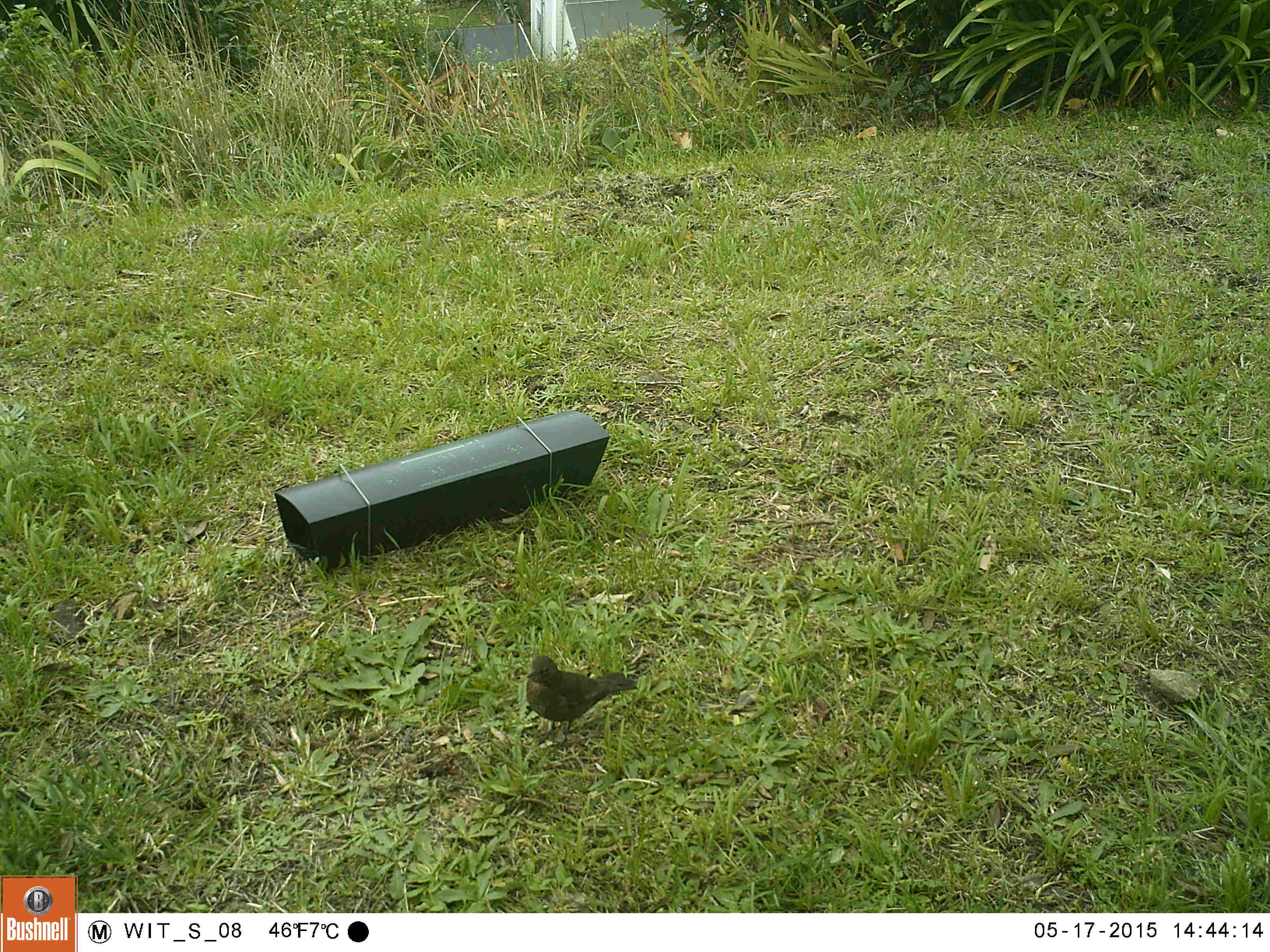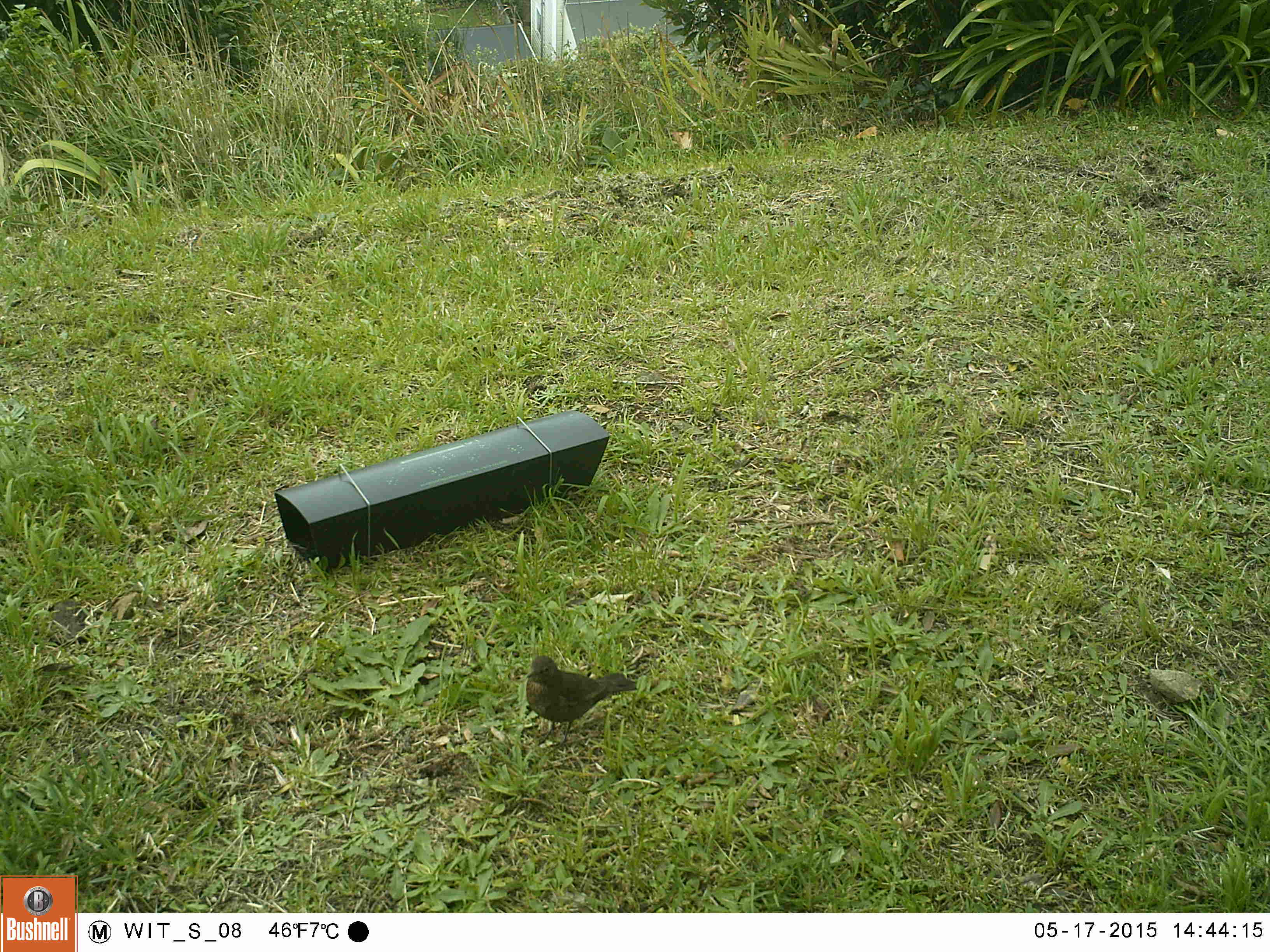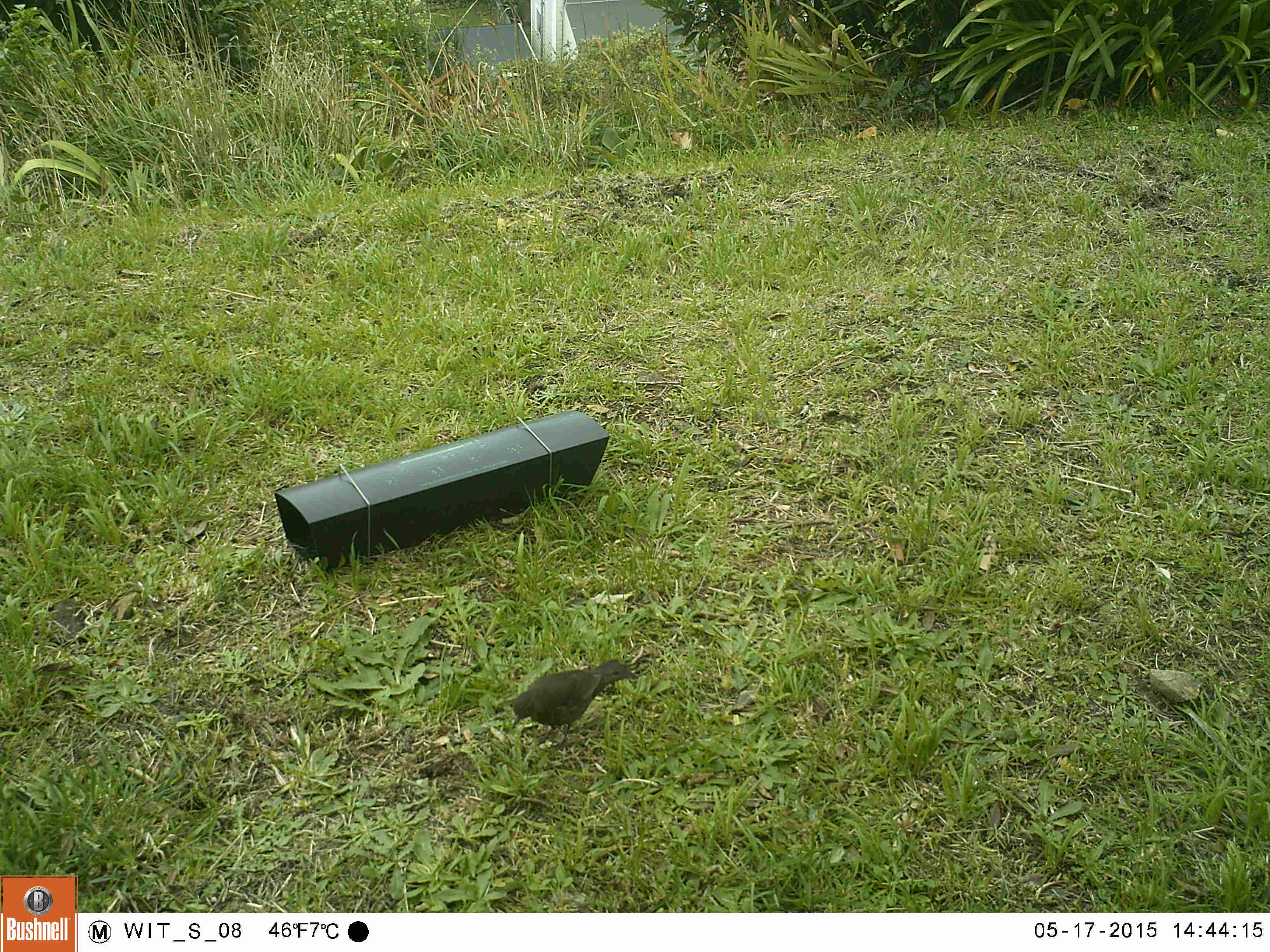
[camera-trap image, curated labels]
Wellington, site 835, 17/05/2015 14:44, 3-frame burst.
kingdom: Animalia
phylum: Chordata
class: Aves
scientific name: Aves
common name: bird